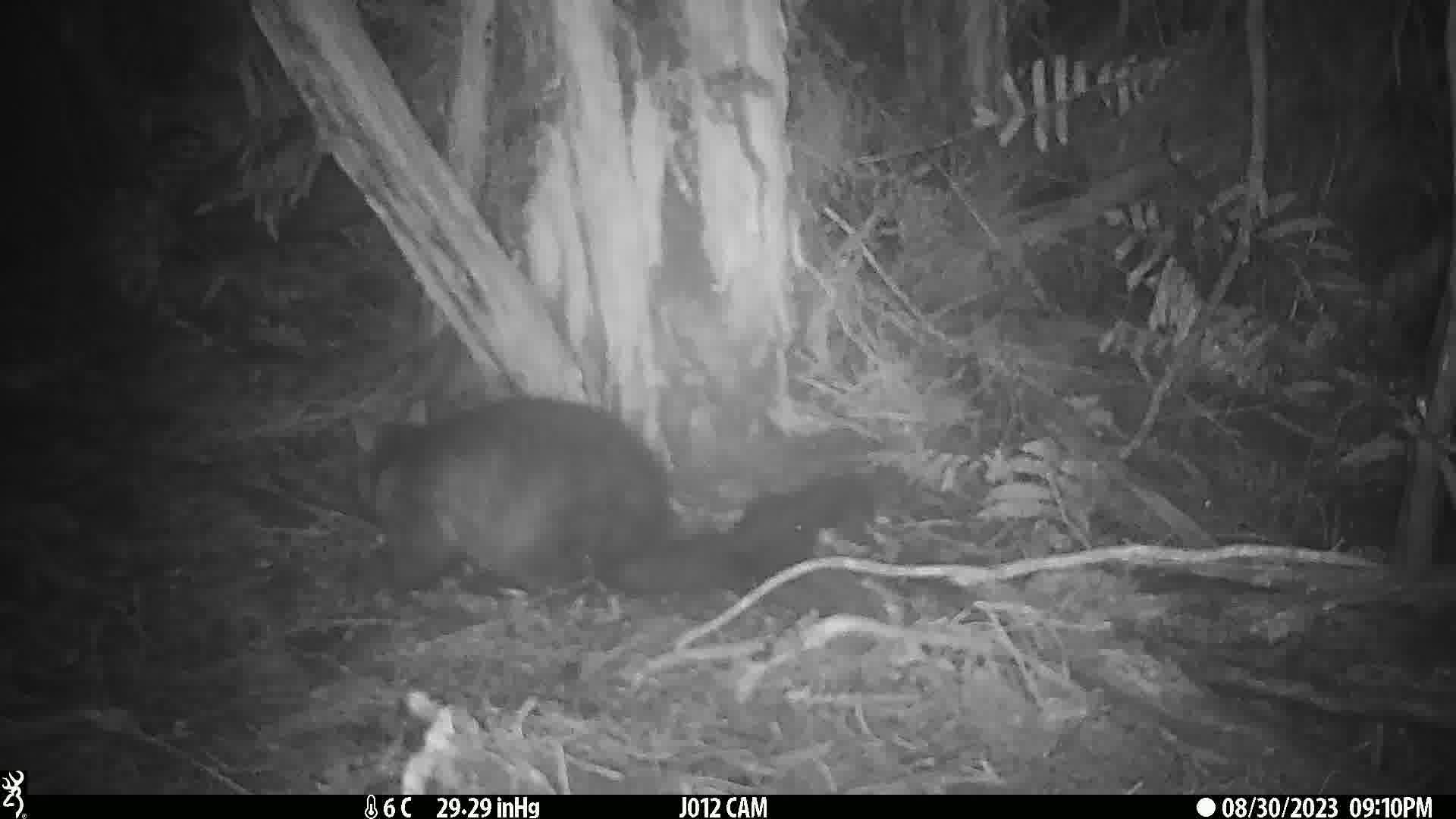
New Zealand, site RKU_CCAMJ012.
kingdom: Animalia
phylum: Chordata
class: Mammalia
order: Diprotodontia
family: Phalangeridae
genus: Trichosurus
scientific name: Trichosurus vulpecula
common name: common brushtail possum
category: possum